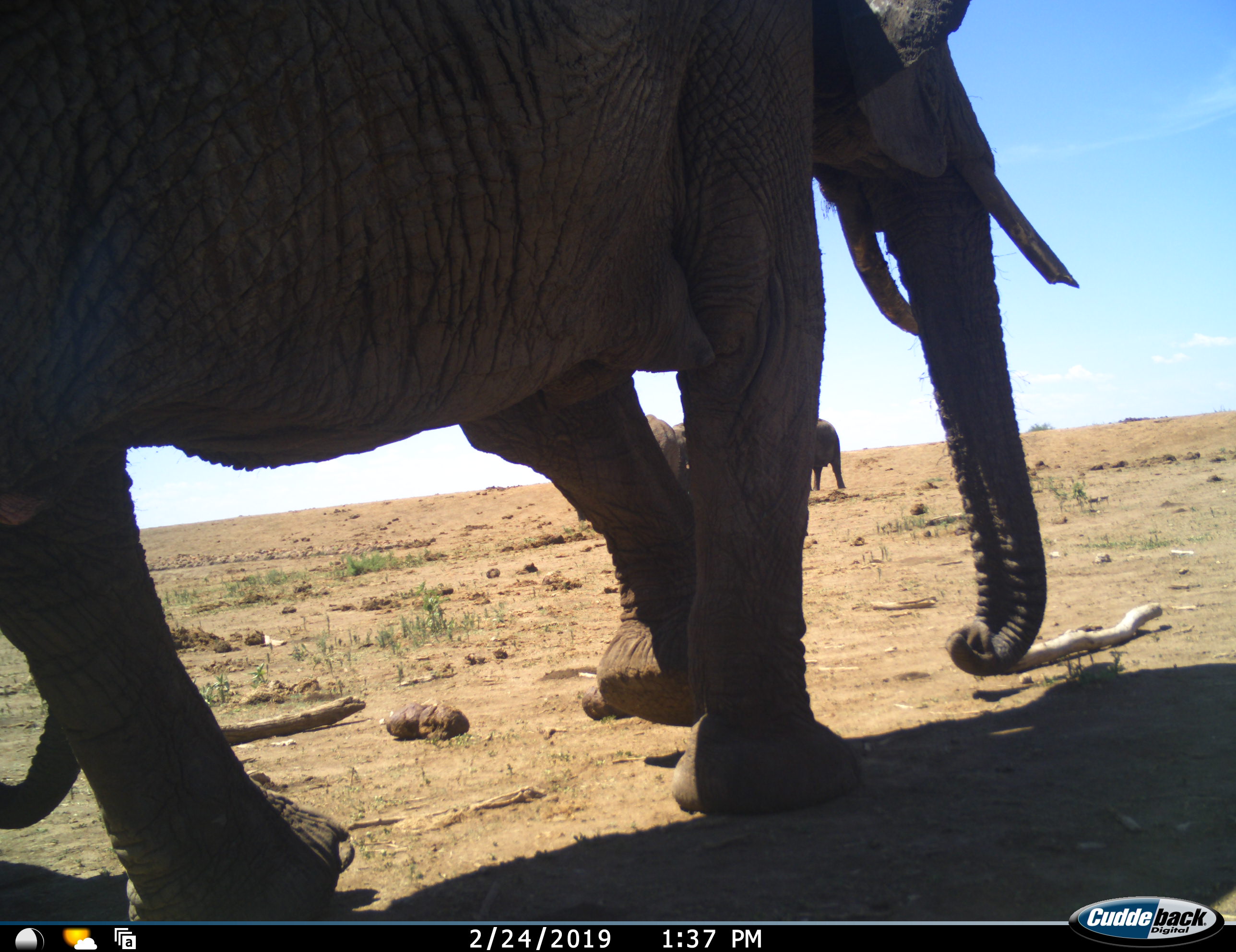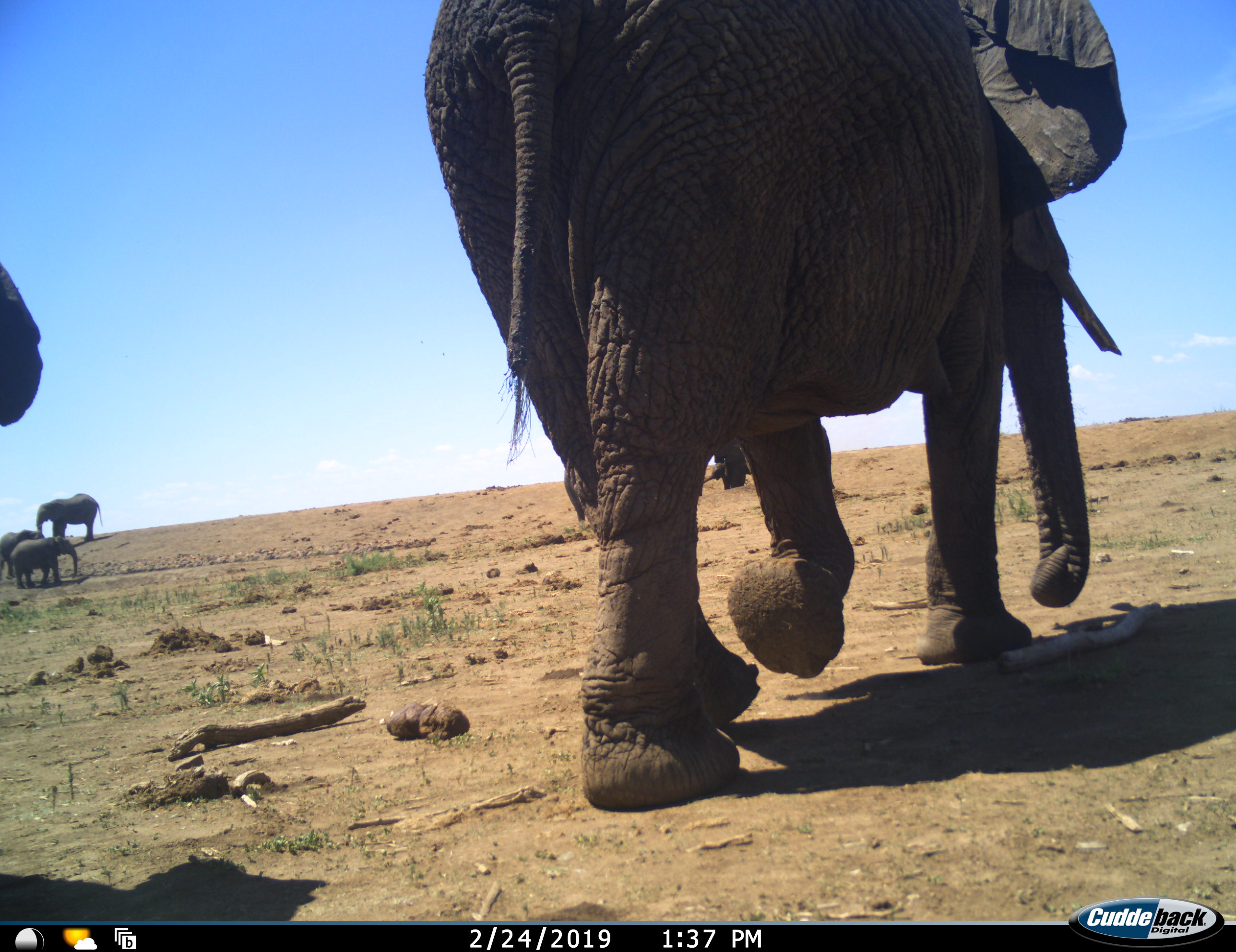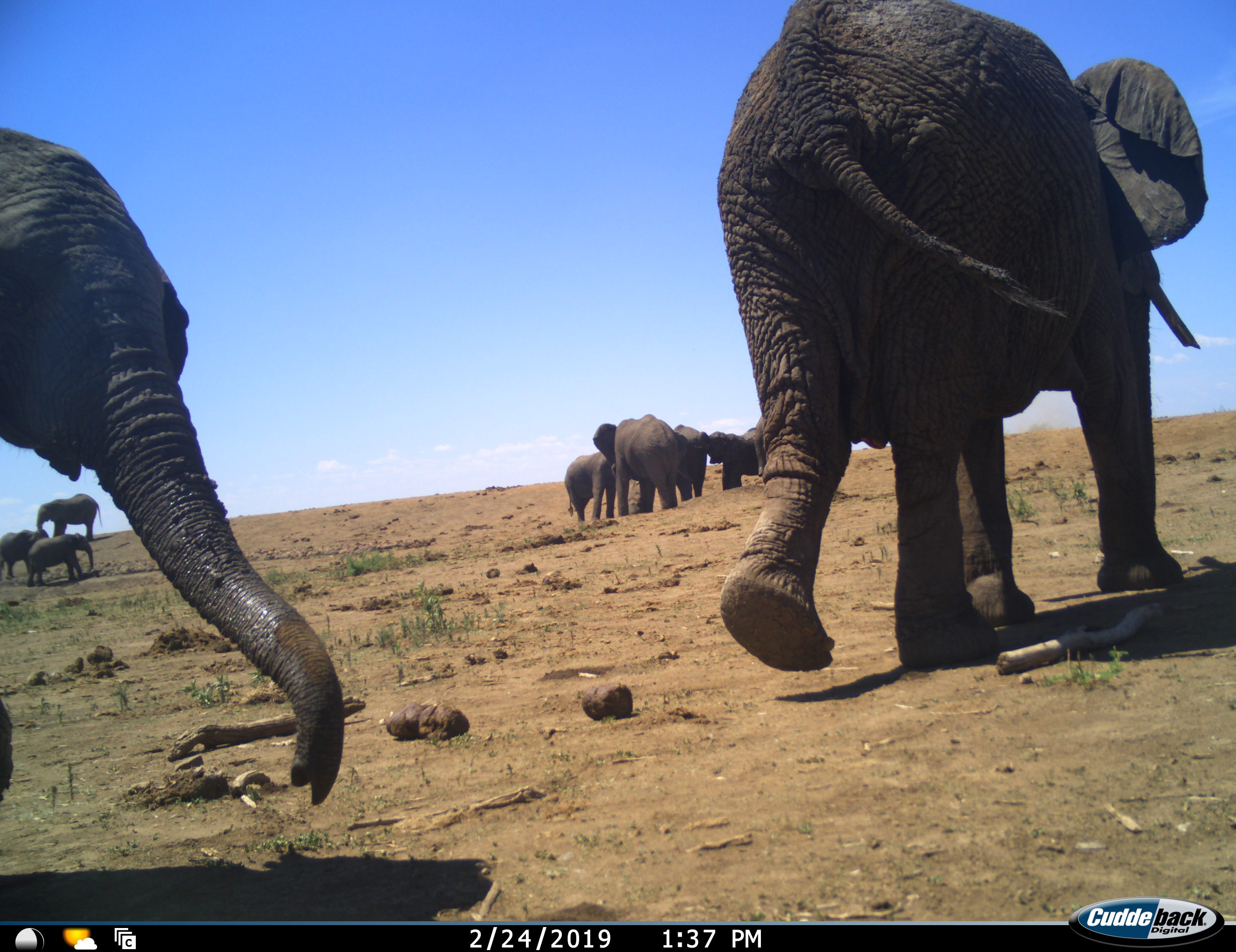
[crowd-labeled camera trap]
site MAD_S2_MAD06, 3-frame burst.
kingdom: Animalia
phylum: Chordata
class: Mammalia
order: Proboscidea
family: Elephantidae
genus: Loxodonta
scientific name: Loxodonta africana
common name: african bush elephant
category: elephant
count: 9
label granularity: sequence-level